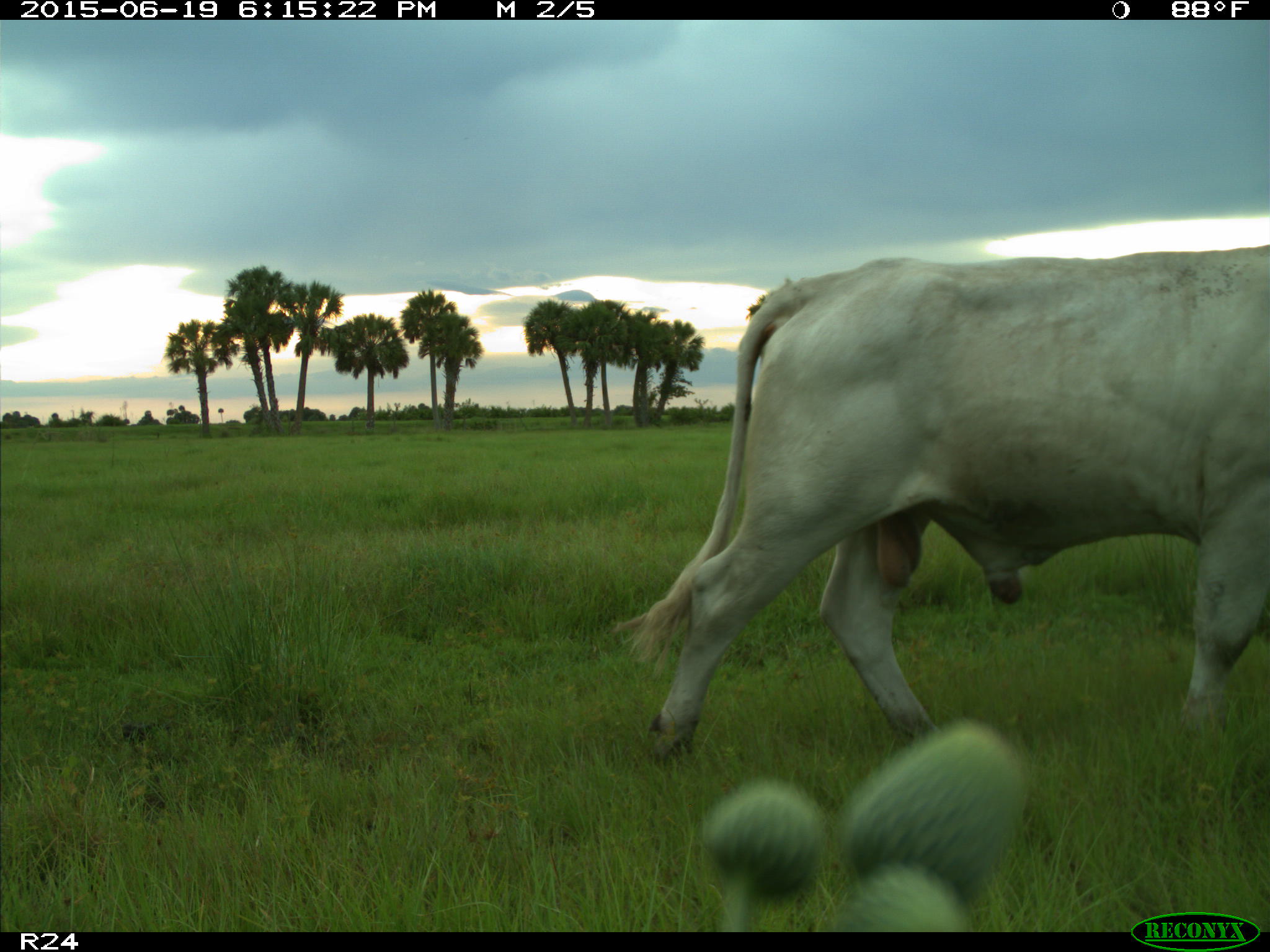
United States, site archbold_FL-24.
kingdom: Animalia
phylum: Chordata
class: Mammalia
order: Artiodactyla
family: Bovidae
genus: Bos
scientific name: Bos taurus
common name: domestic cow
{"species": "Bos taurus (domestic cow)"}